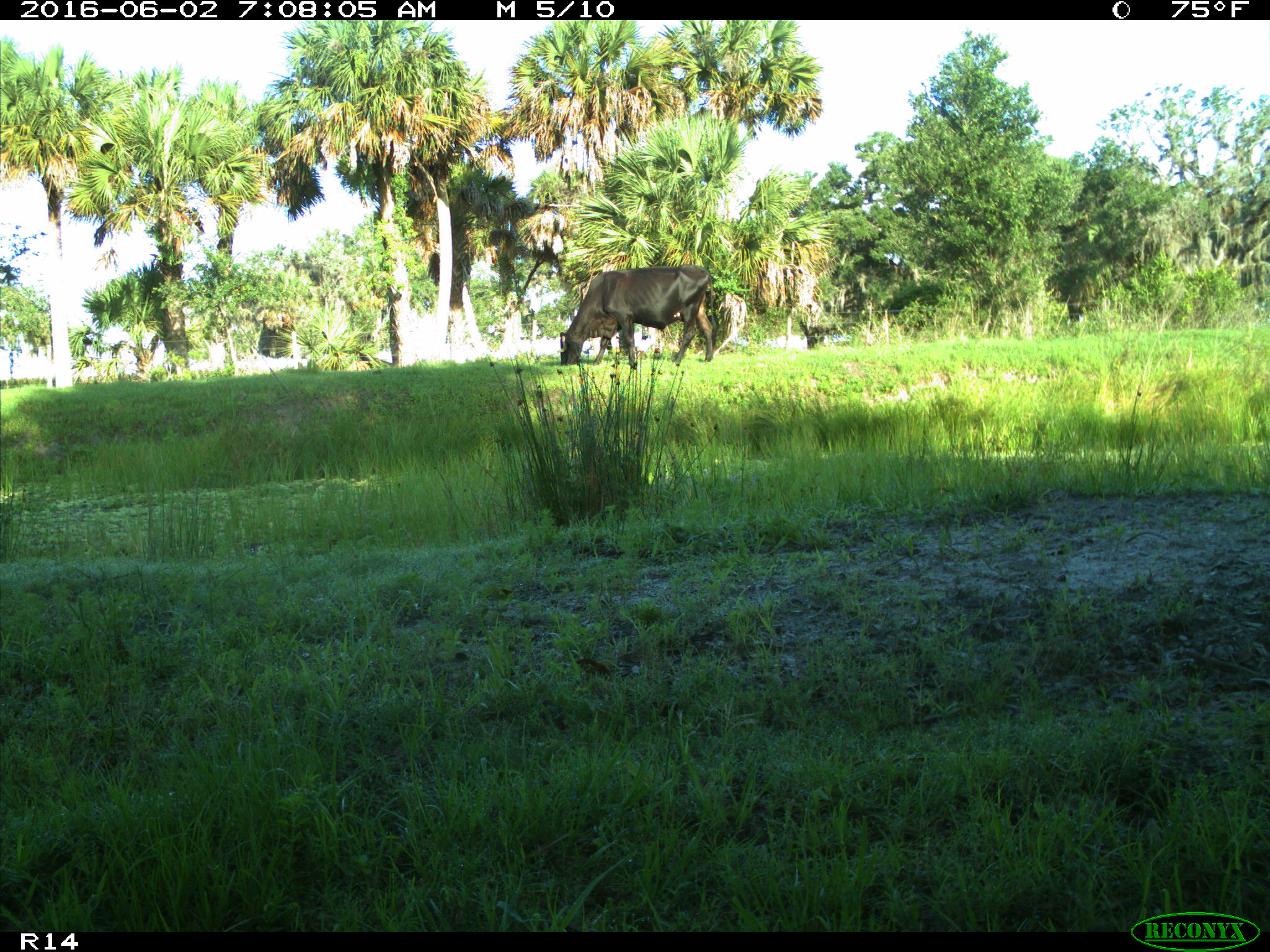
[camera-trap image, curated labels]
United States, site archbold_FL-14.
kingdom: Animalia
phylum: Chordata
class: Mammalia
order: Artiodactyla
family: Bovidae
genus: Bos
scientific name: Bos taurus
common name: domestic cow